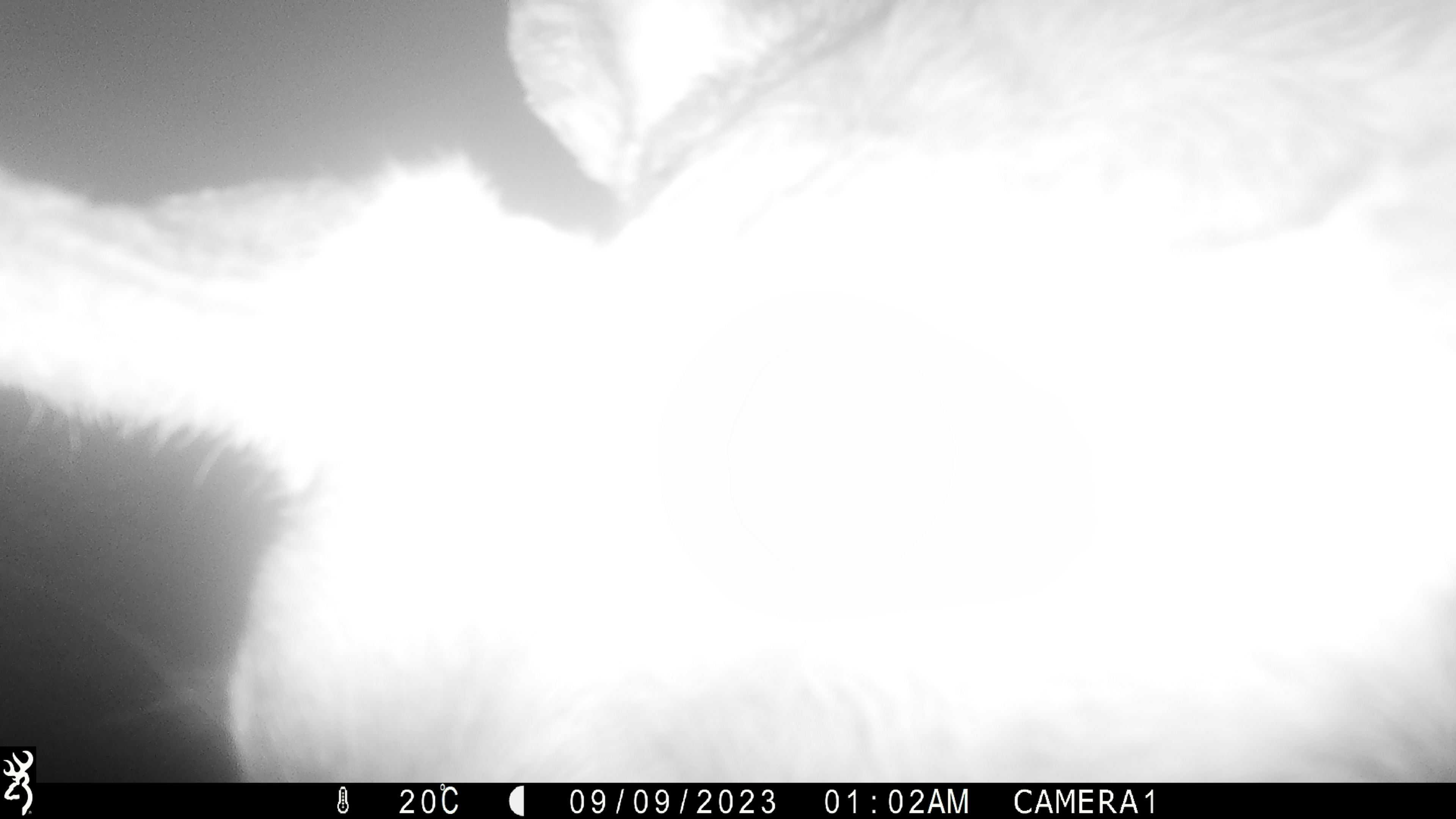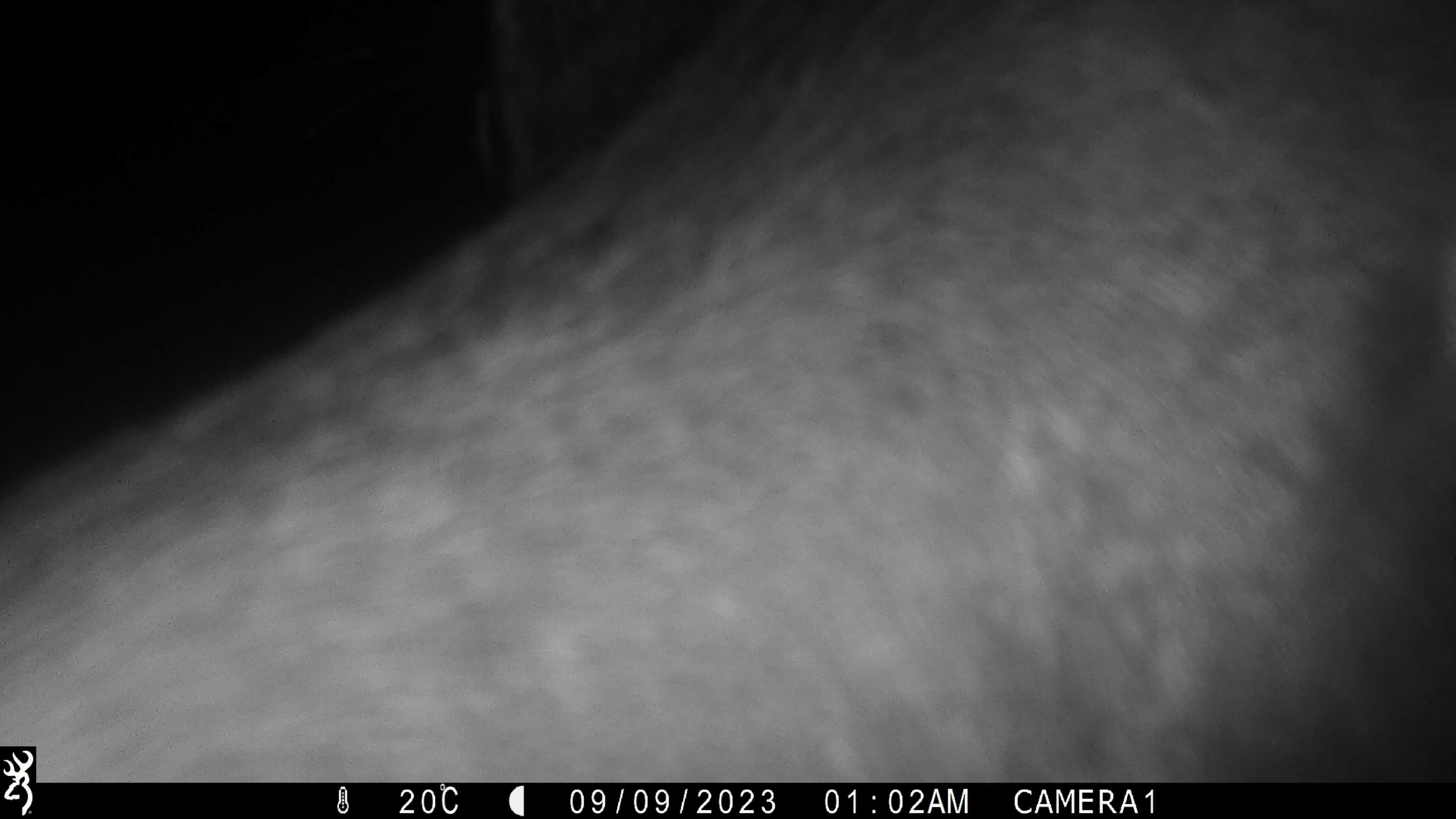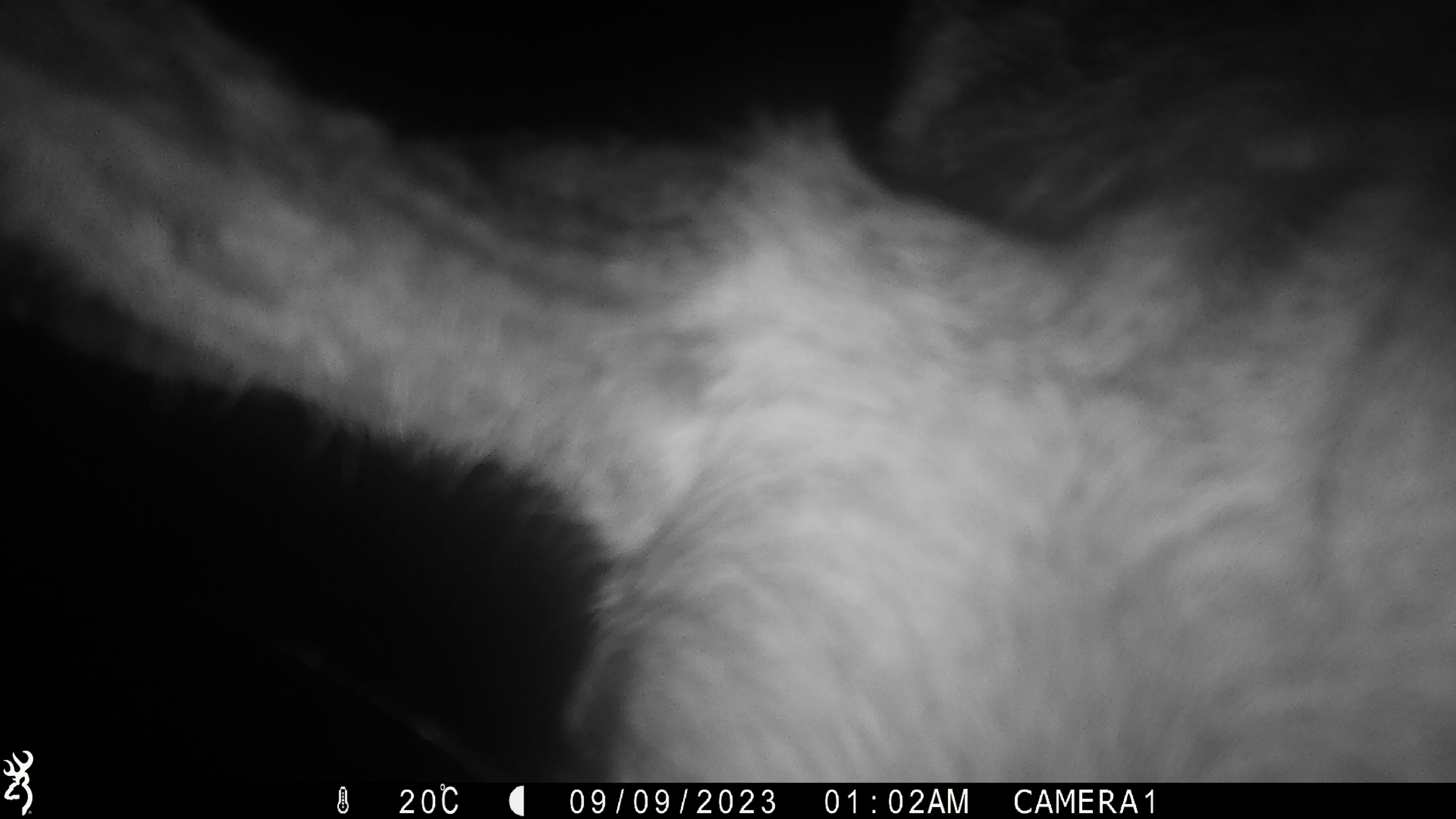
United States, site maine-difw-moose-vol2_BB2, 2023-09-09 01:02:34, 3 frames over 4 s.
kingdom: Animalia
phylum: Chordata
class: Mammalia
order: Artiodactyla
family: Cervidae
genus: Alces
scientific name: Alces alces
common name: moose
Moose (Alces alces).